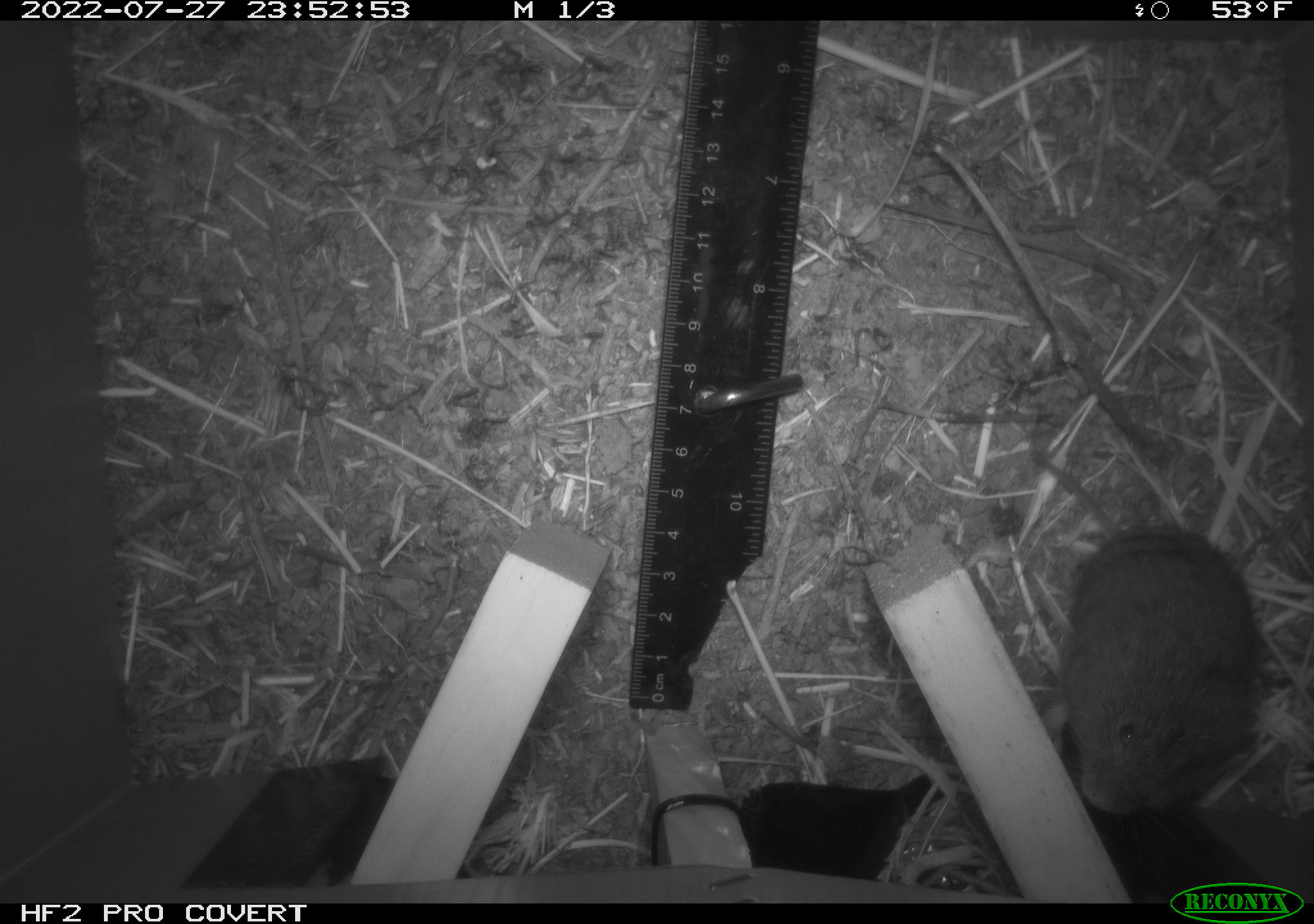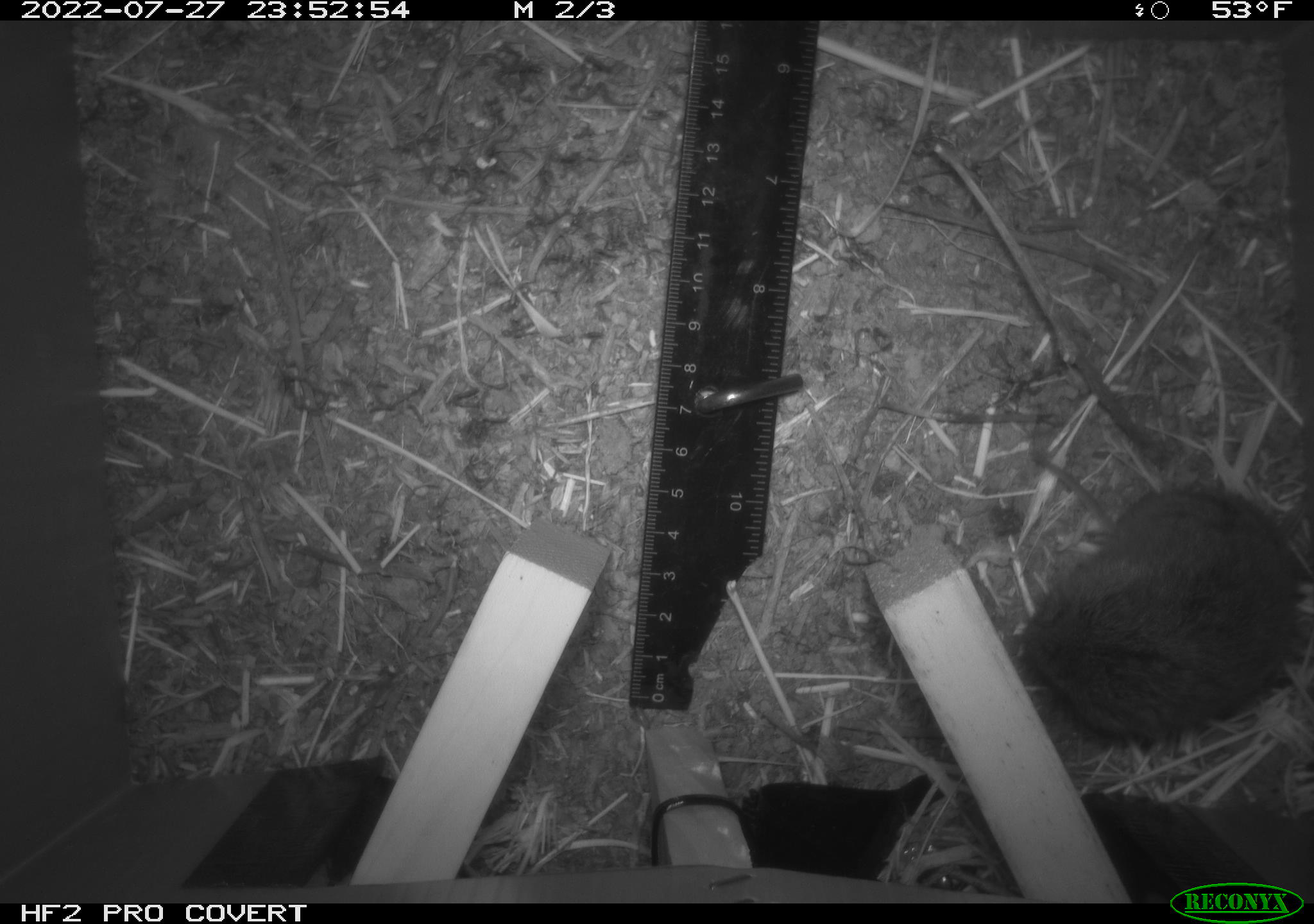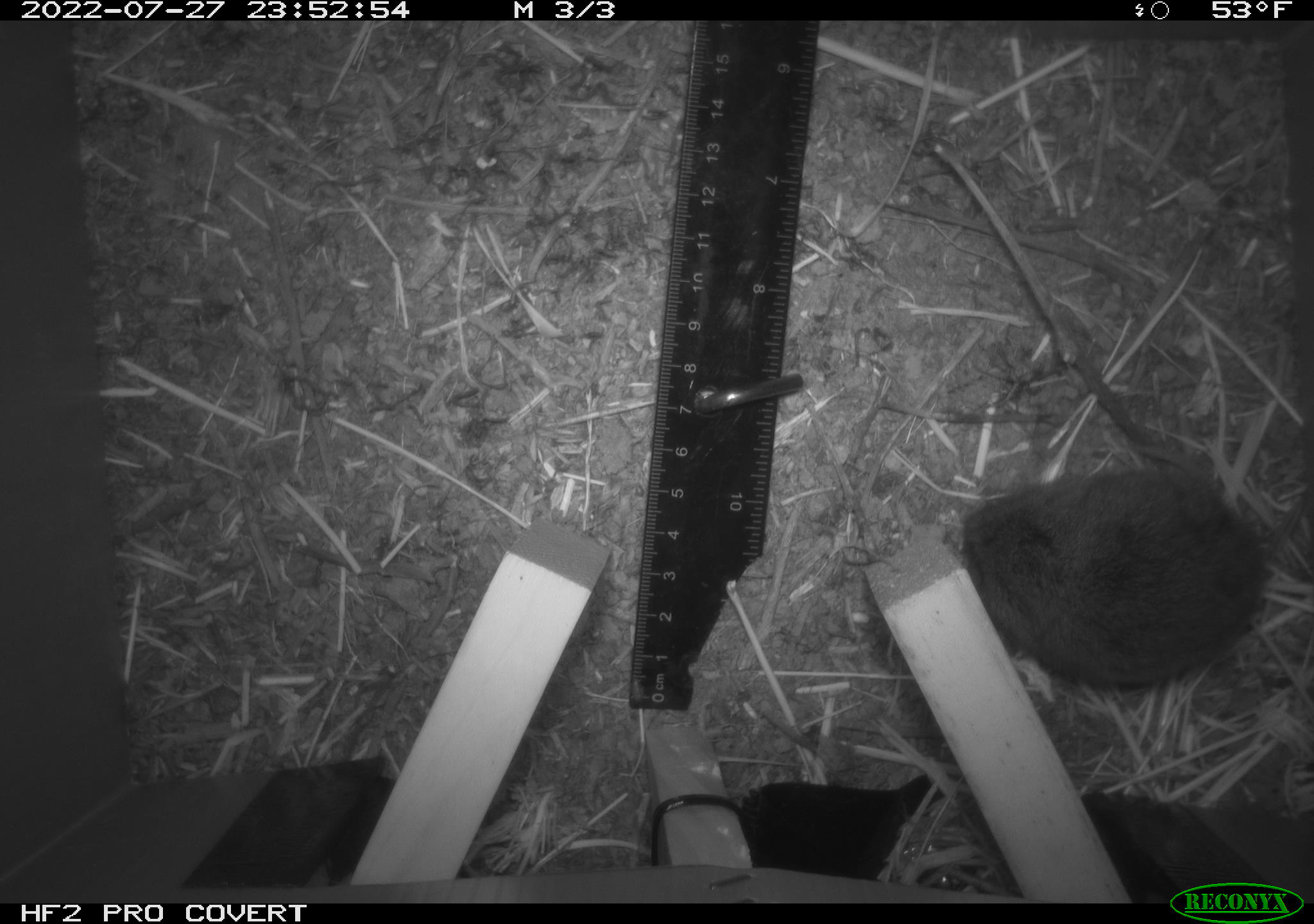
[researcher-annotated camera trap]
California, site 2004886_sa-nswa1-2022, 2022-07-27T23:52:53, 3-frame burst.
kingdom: Animalia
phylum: Chordata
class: Mammalia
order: Rodentia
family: Cricetidae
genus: Microtus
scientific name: Microtus californicus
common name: california vole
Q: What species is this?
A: California vole (Microtus californicus).